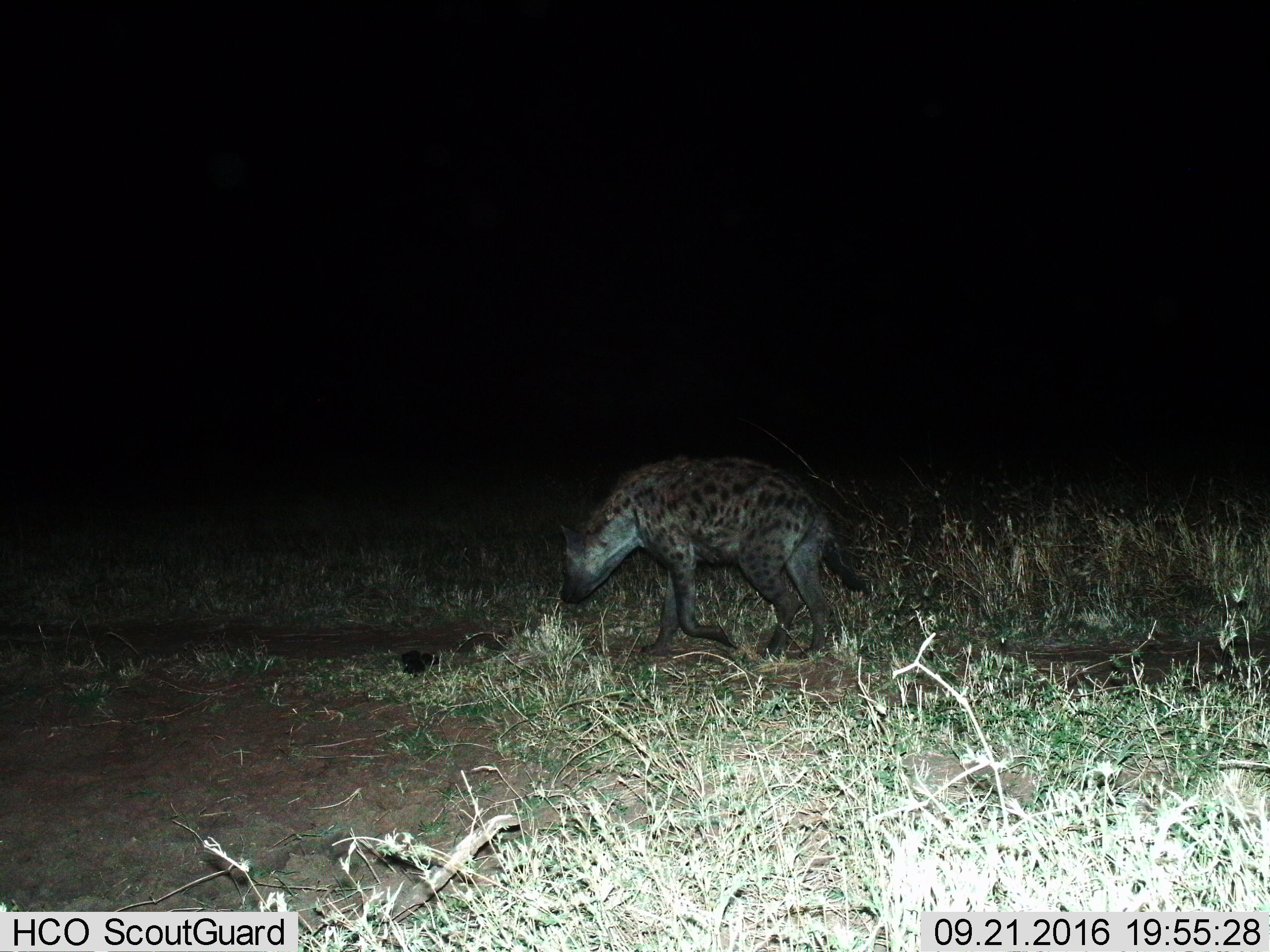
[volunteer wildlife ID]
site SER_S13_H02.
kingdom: Animalia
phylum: Chordata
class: Mammalia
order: Carnivora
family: Hyaenidae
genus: Crocuta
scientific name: Crocuta crocuta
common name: spotted hyena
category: hyenaspotted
Hyenaspotted (spotted hyena) (Crocuta crocuta), count 1. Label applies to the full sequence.